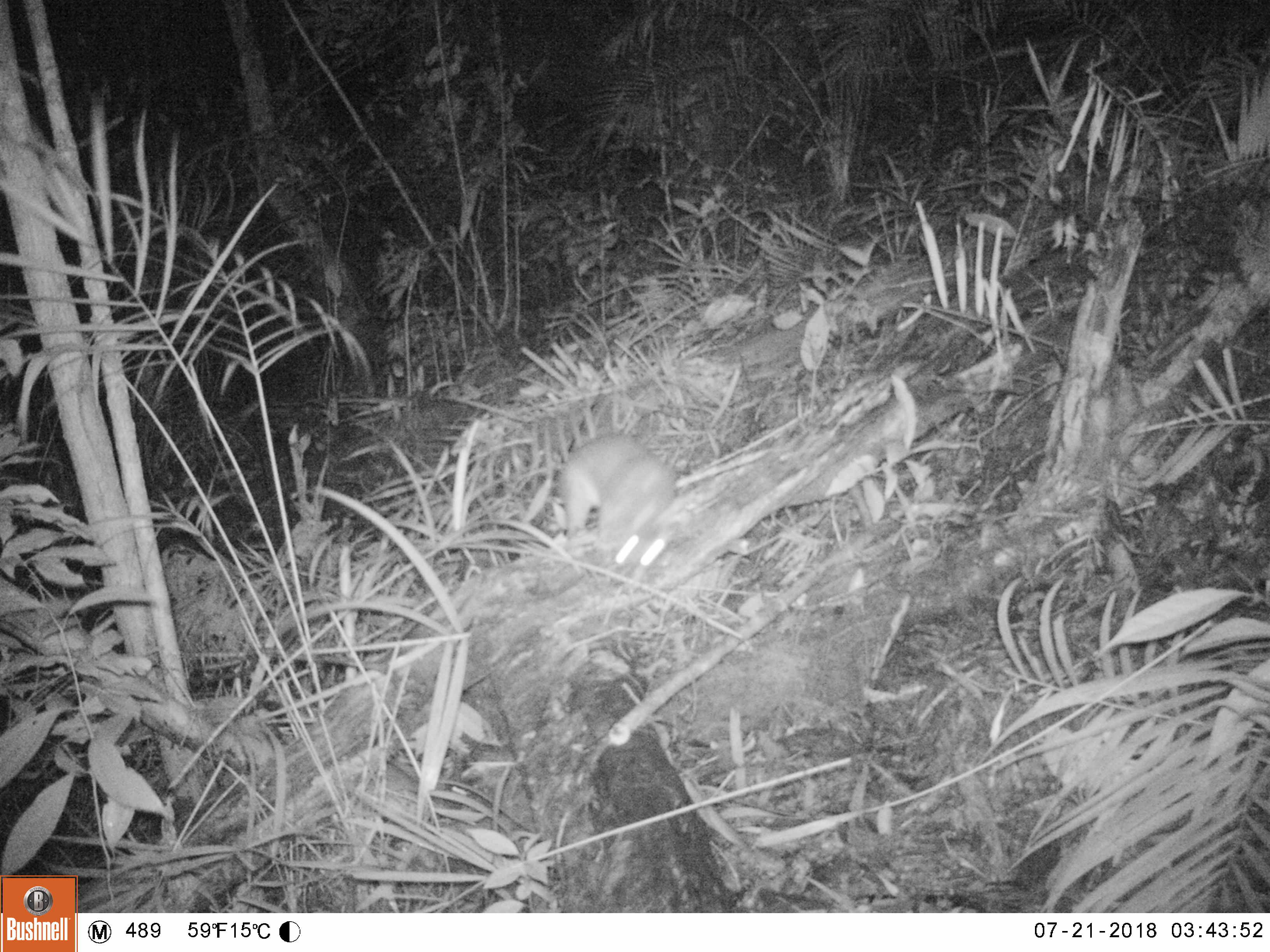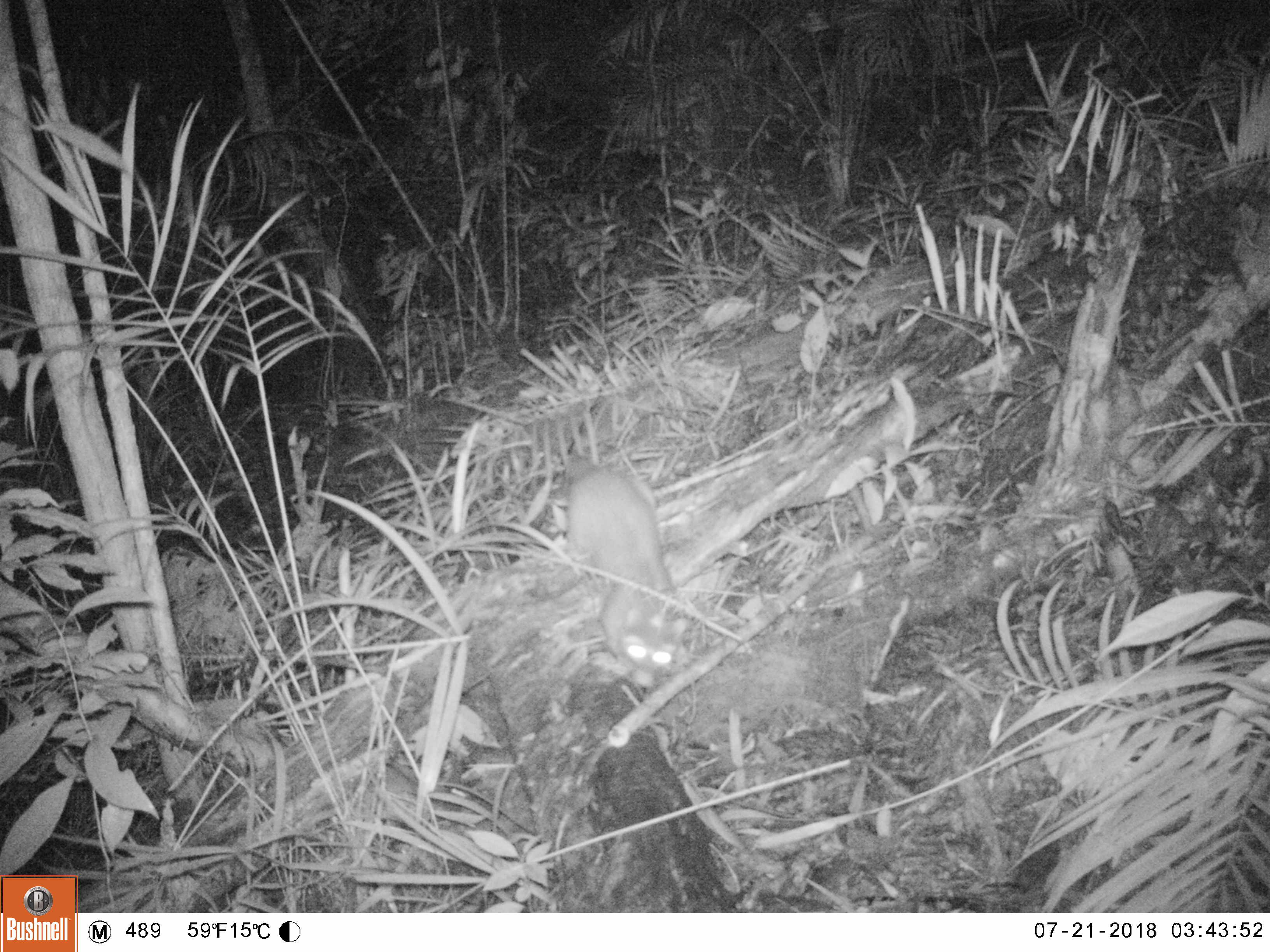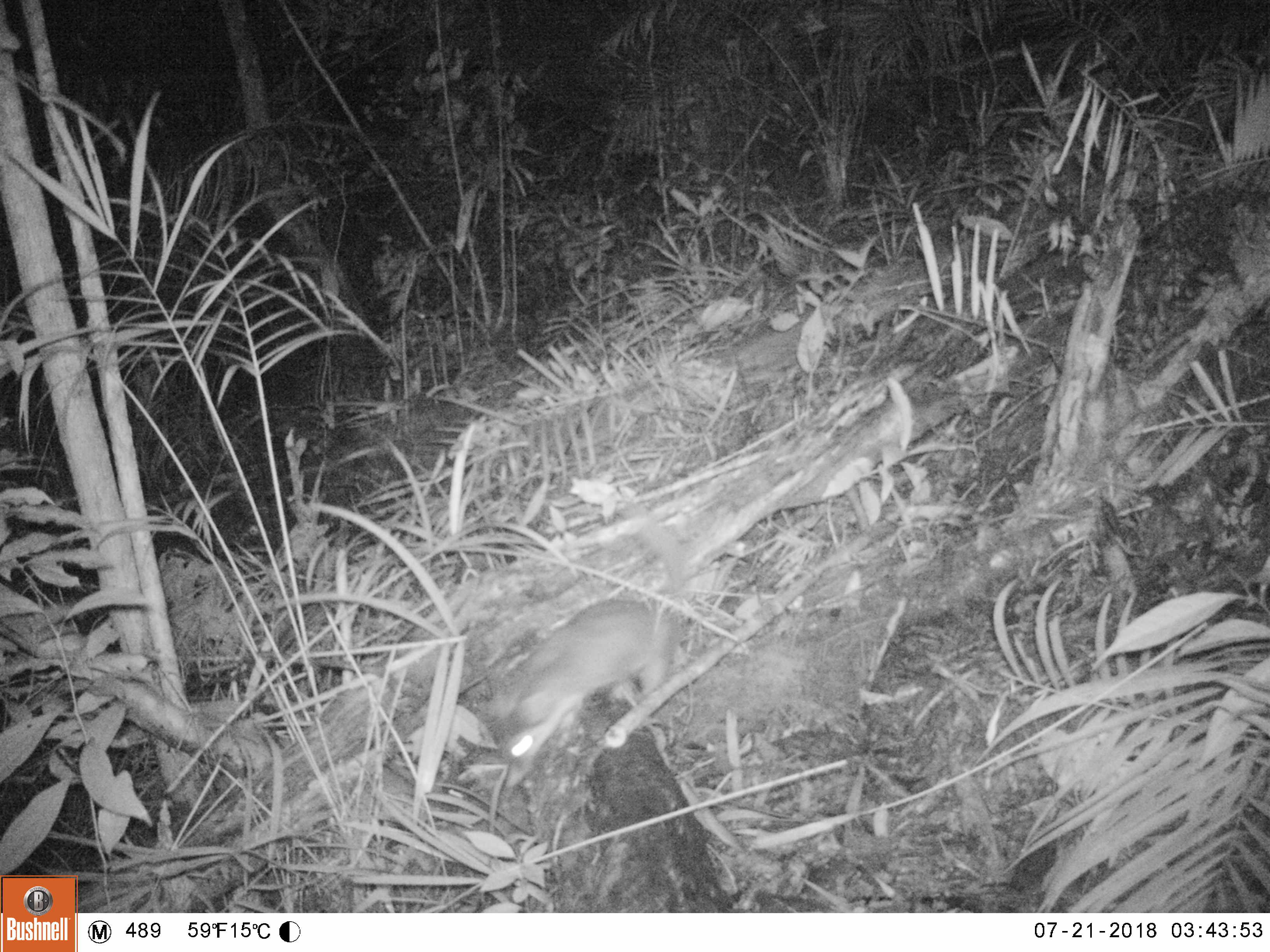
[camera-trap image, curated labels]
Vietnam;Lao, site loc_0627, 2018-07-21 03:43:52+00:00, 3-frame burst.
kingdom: Animalia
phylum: Chordata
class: Mammalia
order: Carnivora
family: Mustelidae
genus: Melogale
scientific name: Melogale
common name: ferret badger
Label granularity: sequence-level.